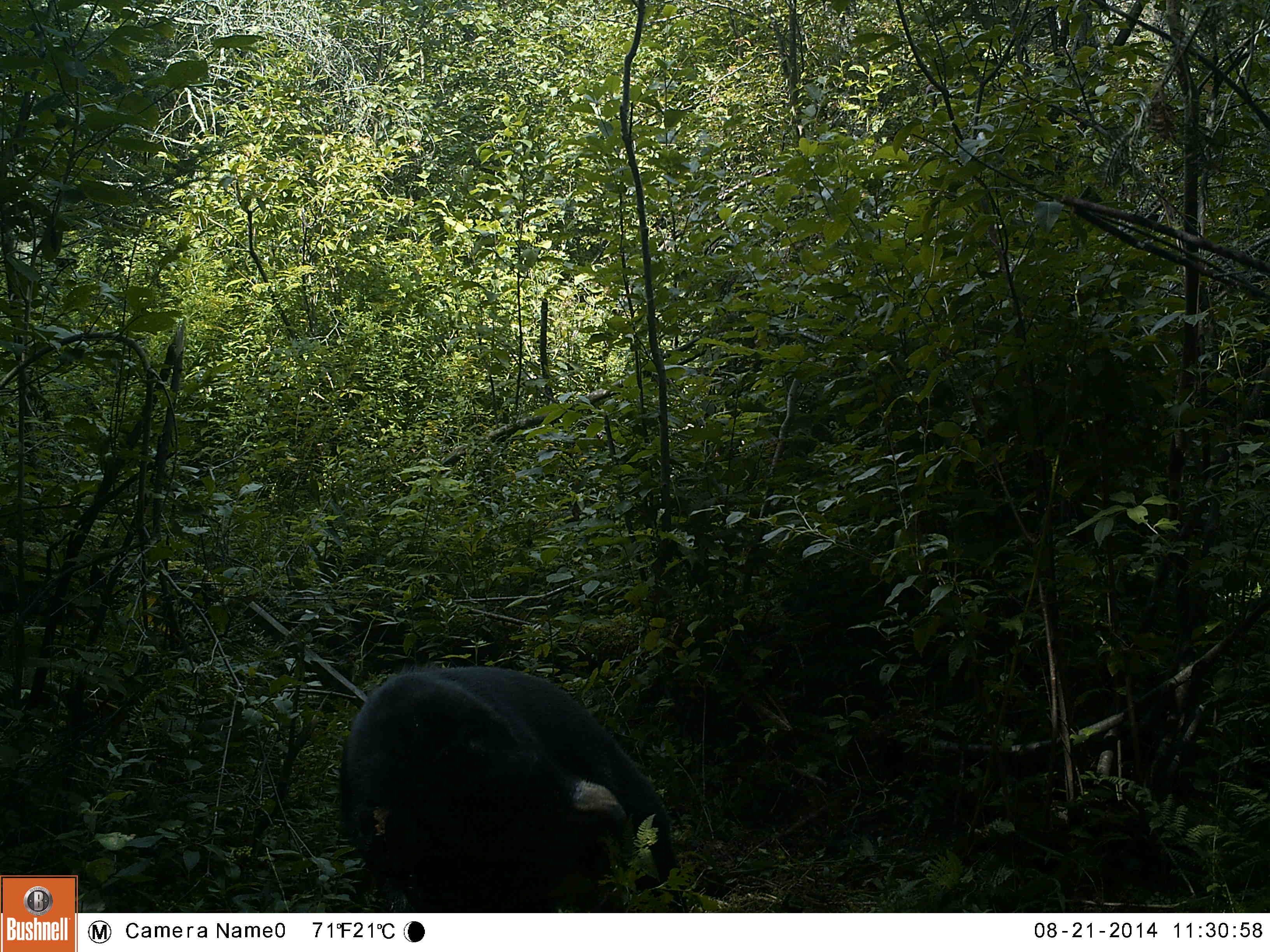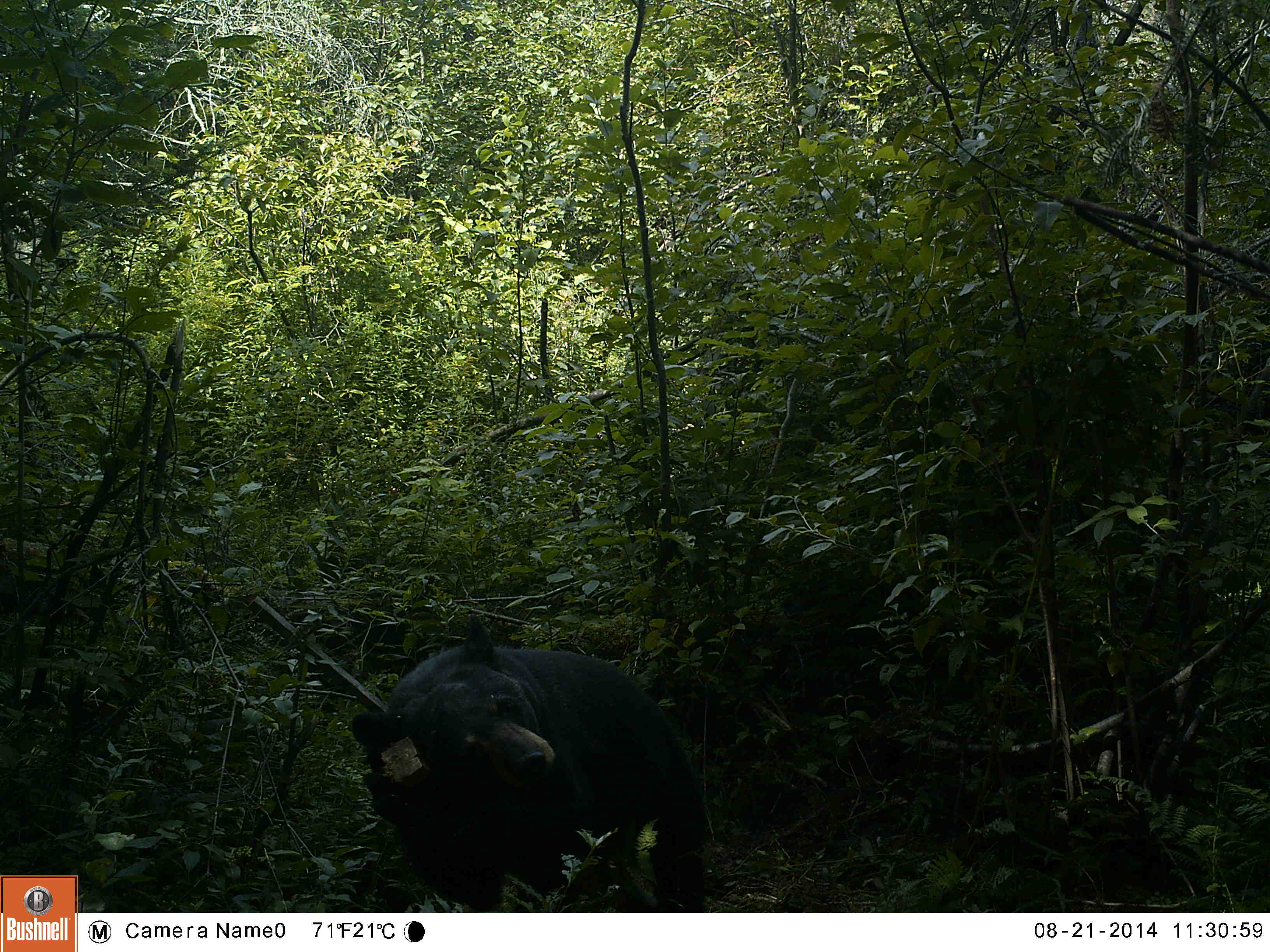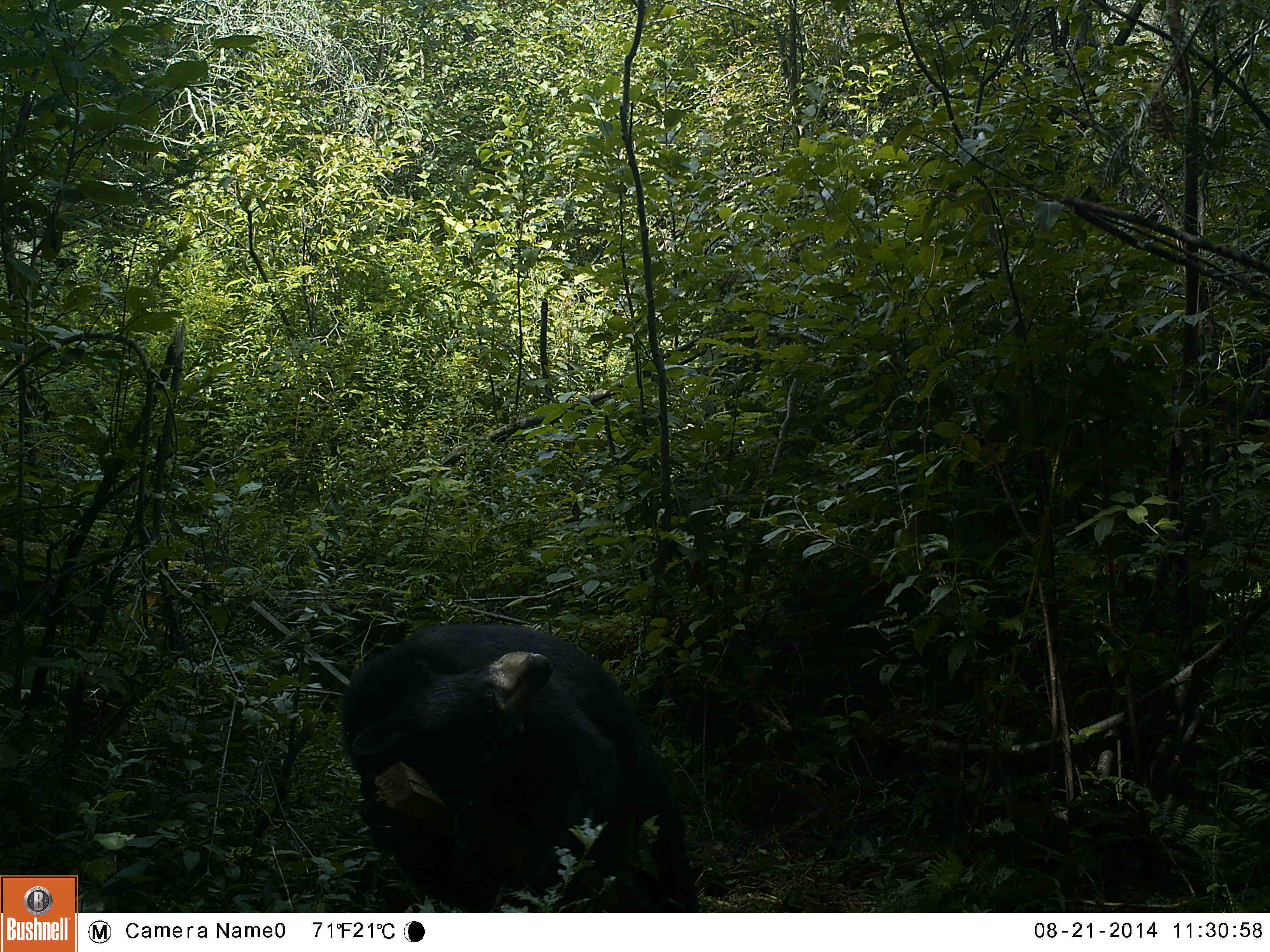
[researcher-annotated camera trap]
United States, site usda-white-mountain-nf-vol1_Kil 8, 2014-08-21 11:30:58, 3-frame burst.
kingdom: Animalia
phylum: Chordata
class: Mammalia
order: Carnivora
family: Ursidae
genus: Ursus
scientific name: Ursus americanus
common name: black bear